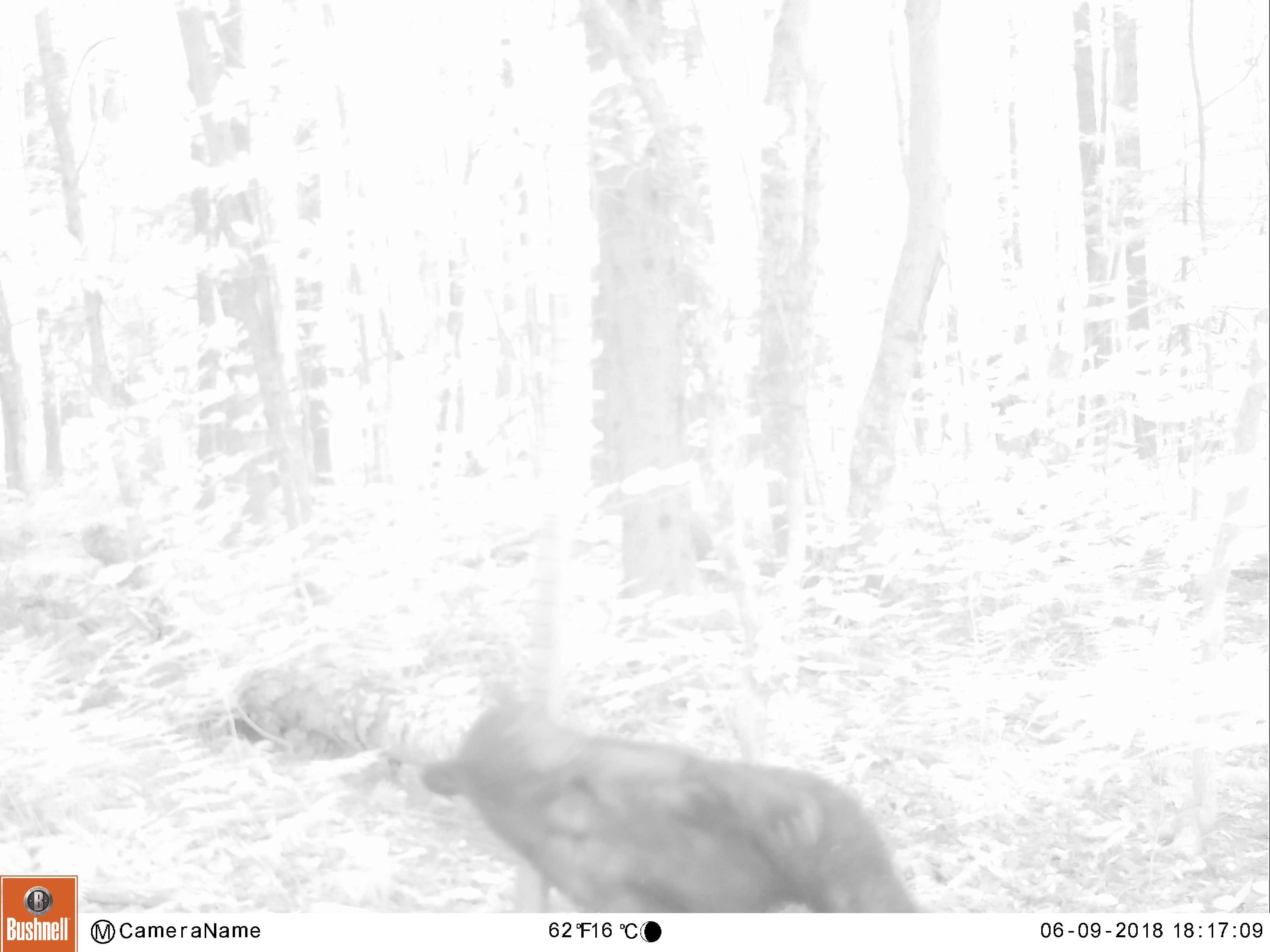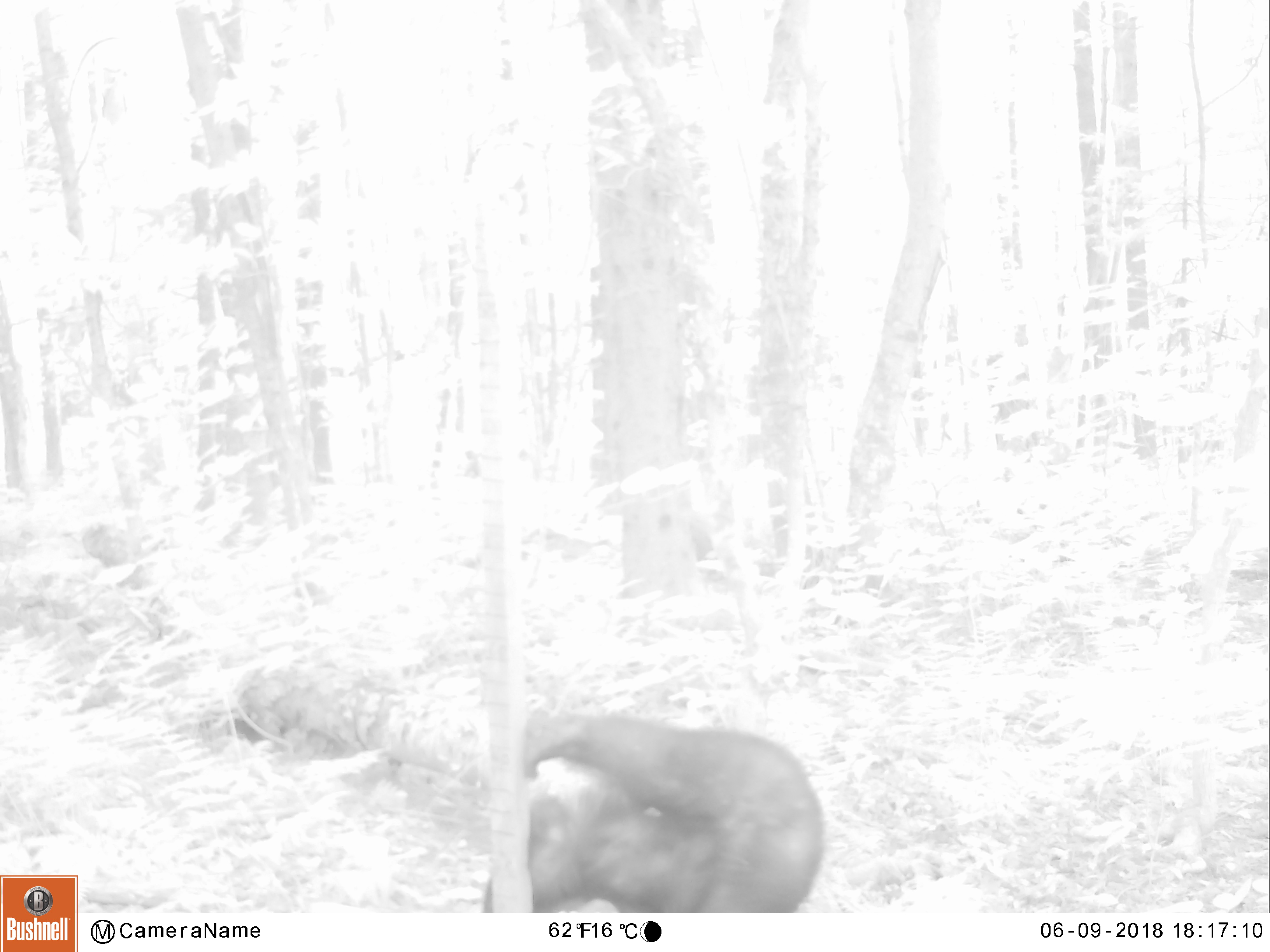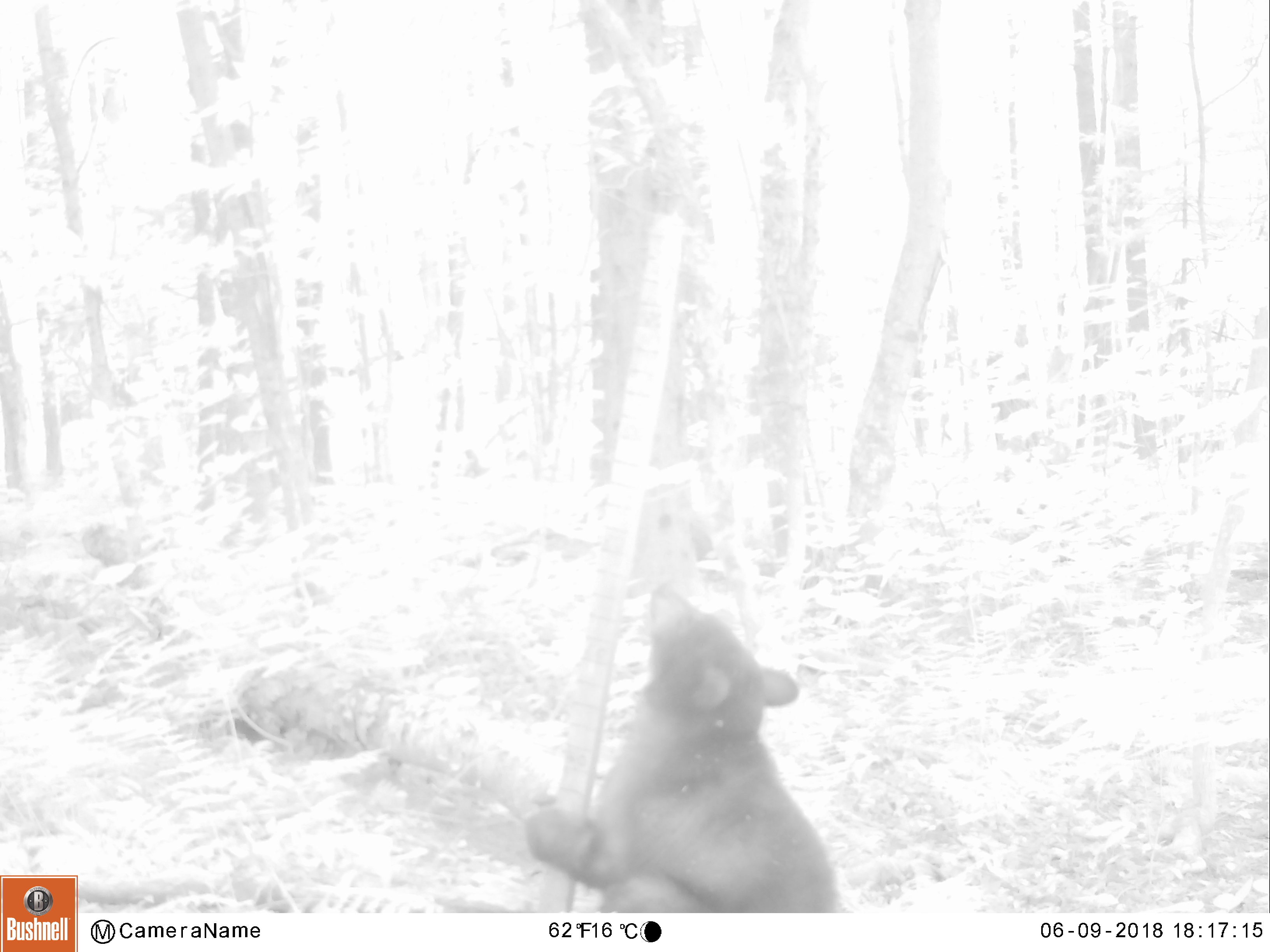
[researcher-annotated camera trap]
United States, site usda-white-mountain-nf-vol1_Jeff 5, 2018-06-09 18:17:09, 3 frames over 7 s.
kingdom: Animalia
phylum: Chordata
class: Mammalia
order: Carnivora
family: Ursidae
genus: Ursus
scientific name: Ursus americanus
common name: black bear